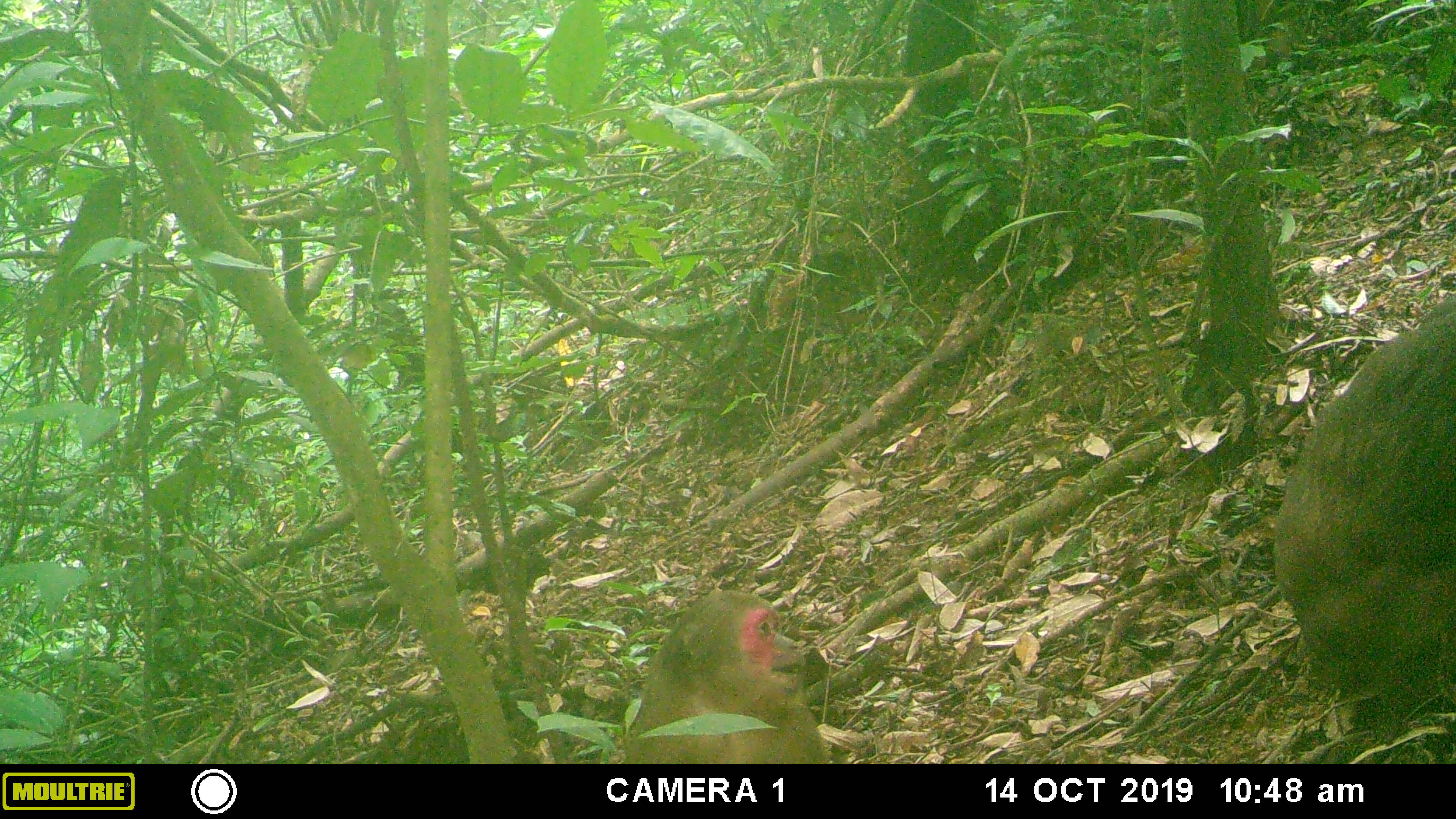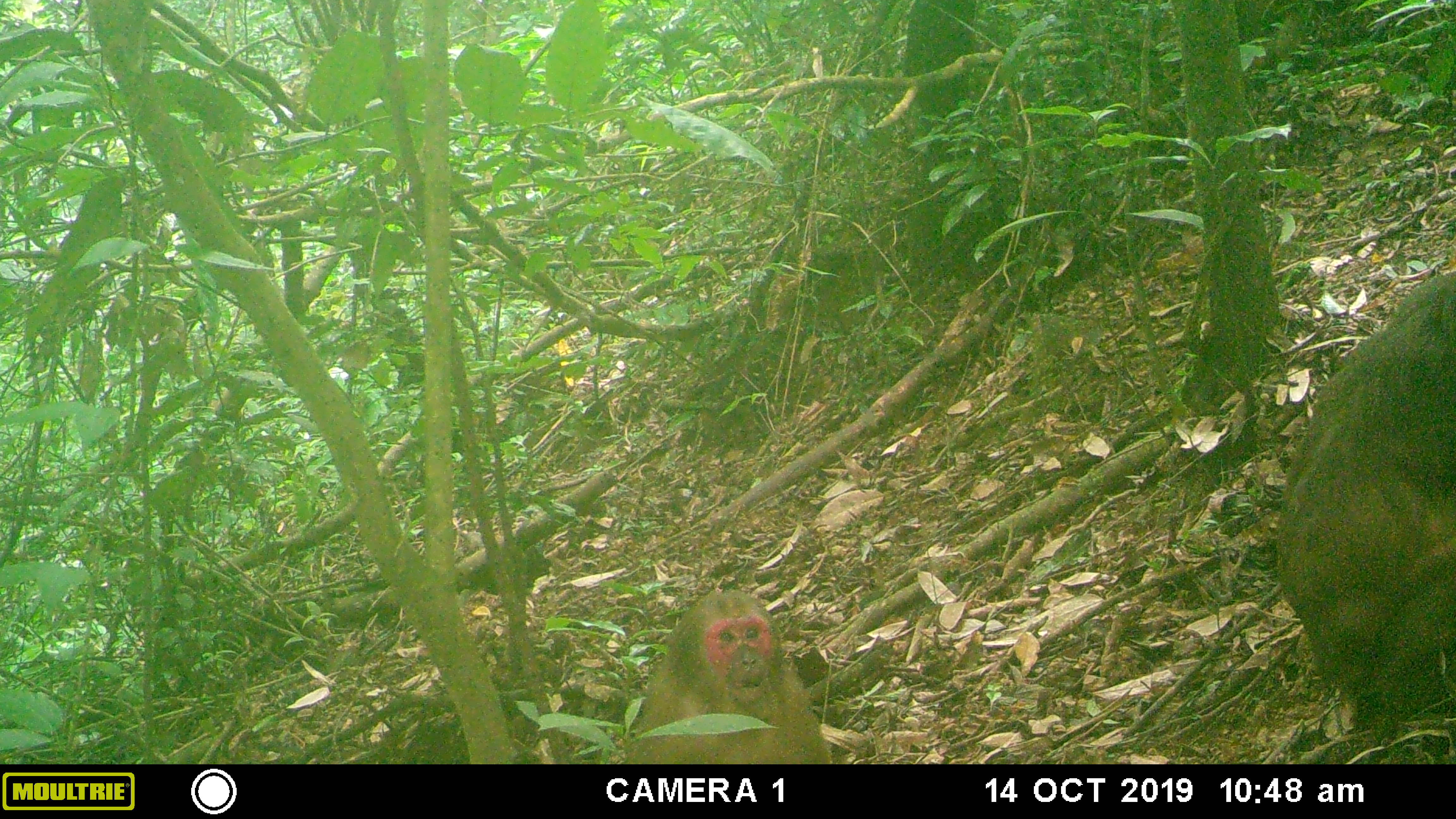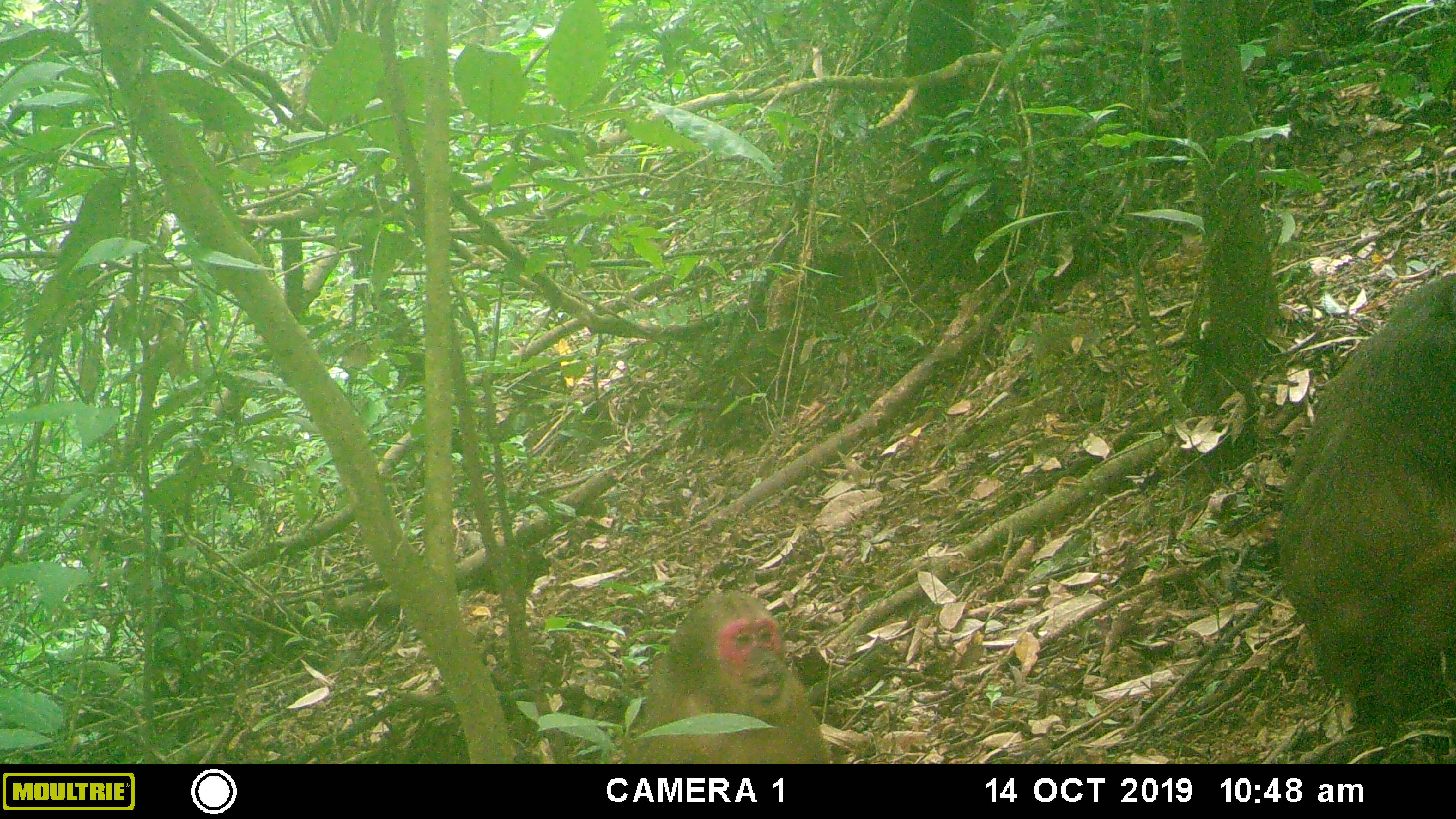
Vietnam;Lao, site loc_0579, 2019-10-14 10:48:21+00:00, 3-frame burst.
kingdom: Animalia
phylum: Chordata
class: Mammalia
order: Primates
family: Cercopithecidae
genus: Macaca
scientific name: Macaca arctoides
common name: stump-tailed macaque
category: stump tailed macaque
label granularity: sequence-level